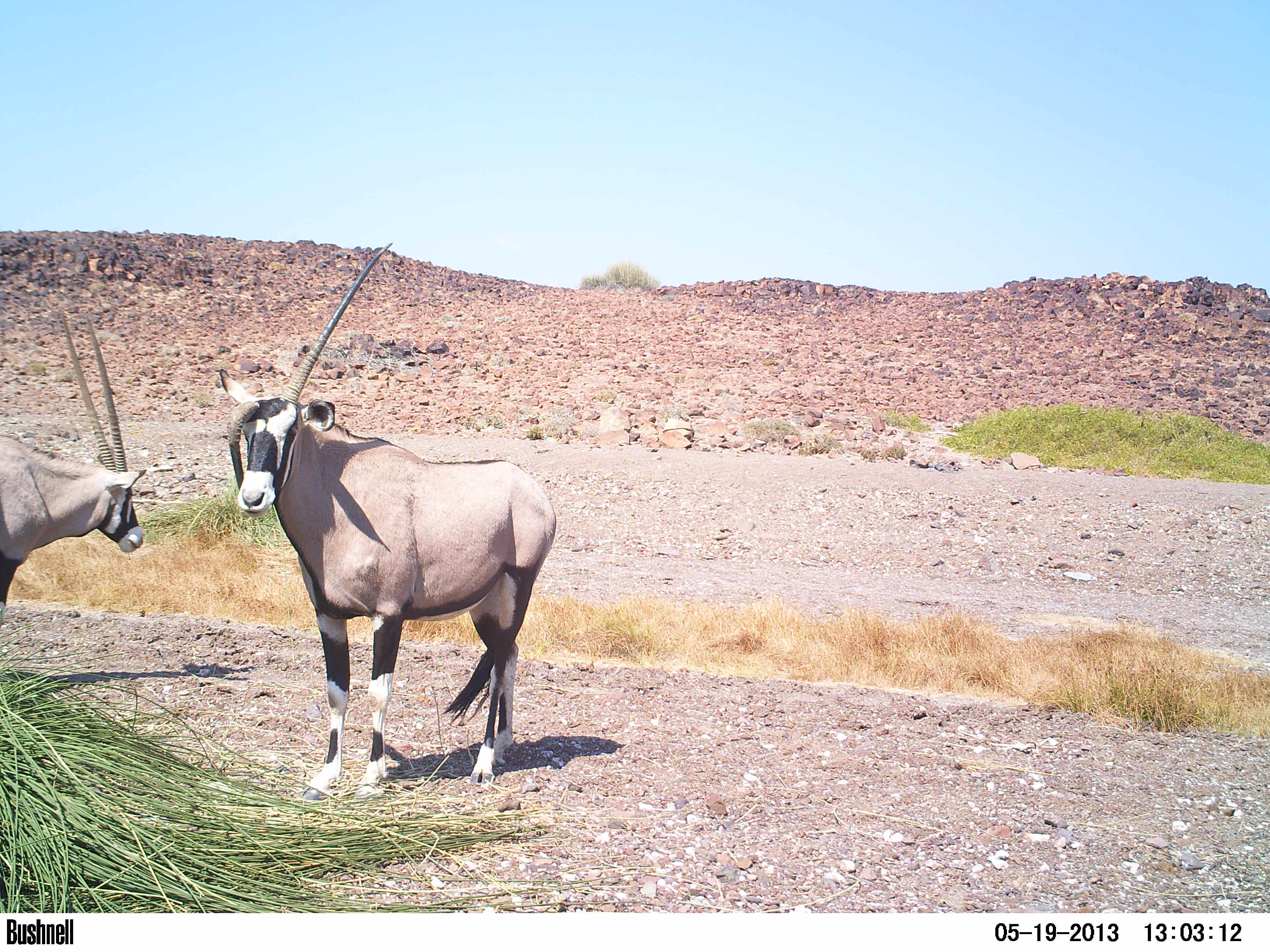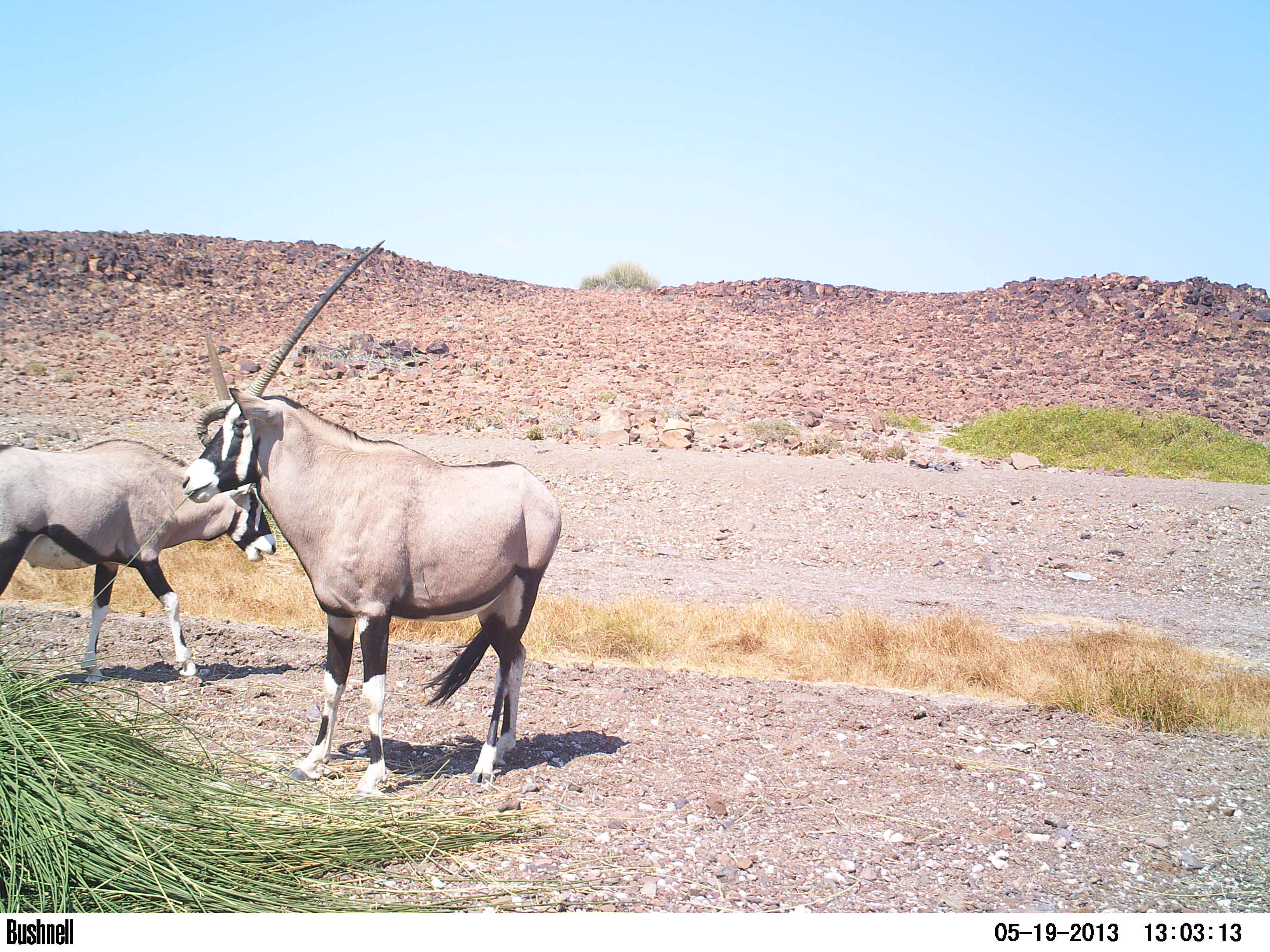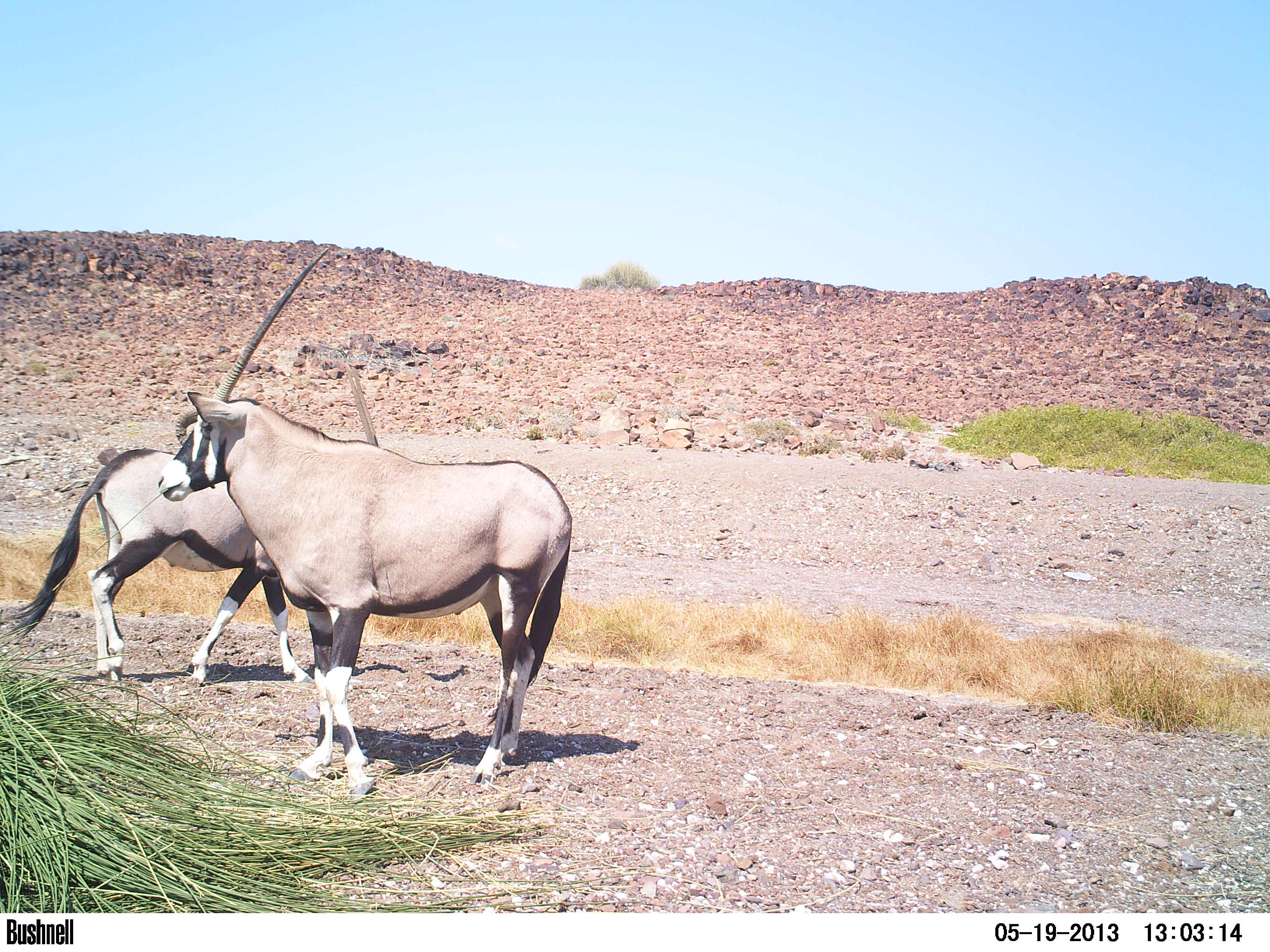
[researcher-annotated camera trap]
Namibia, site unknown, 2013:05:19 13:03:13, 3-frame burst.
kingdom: Animalia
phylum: Chordata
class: Mammalia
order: Artiodactyla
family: Bovidae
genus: Oryx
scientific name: Oryx gazella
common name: gemsbok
Oryx gazella (gemsbok).